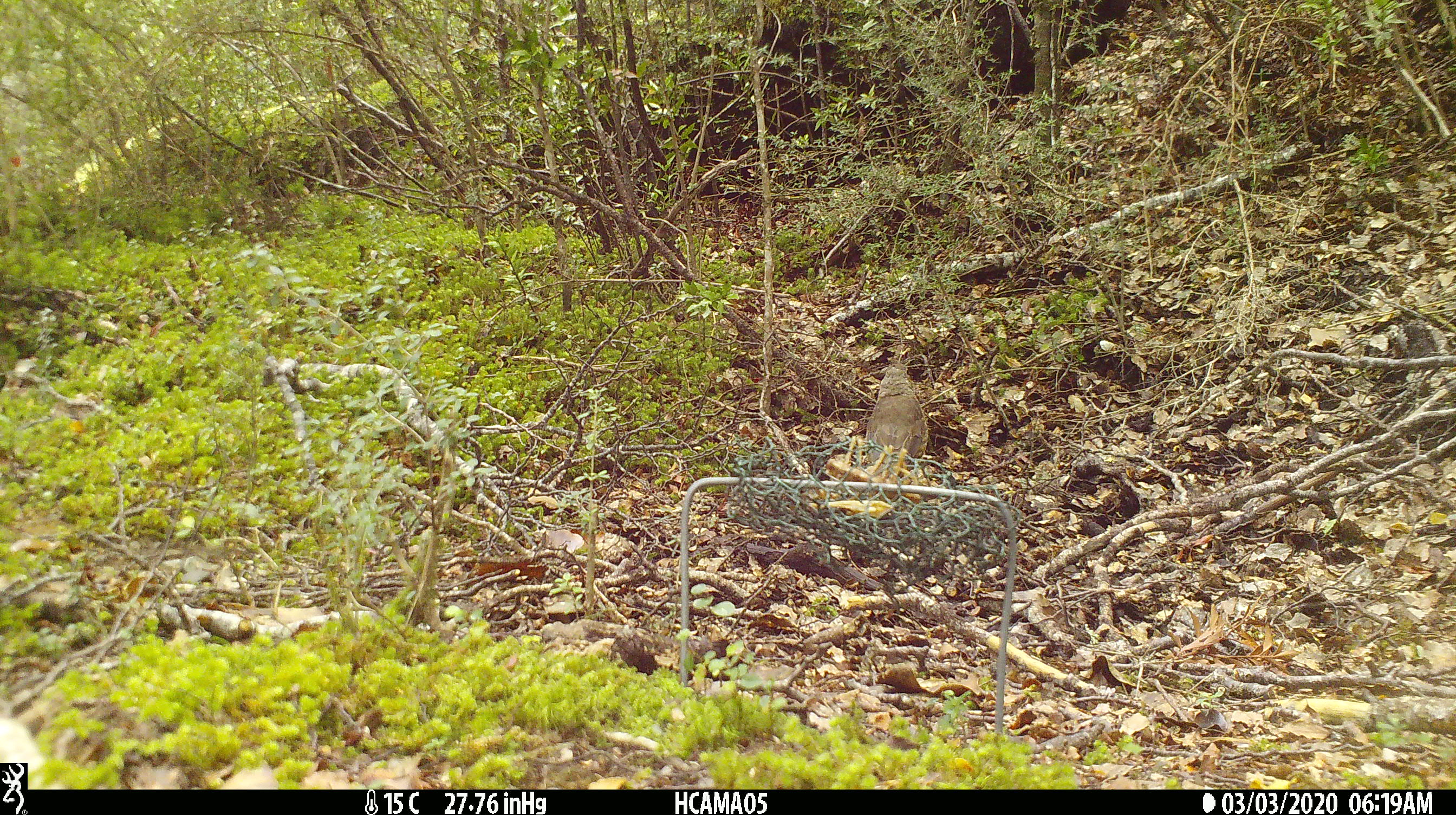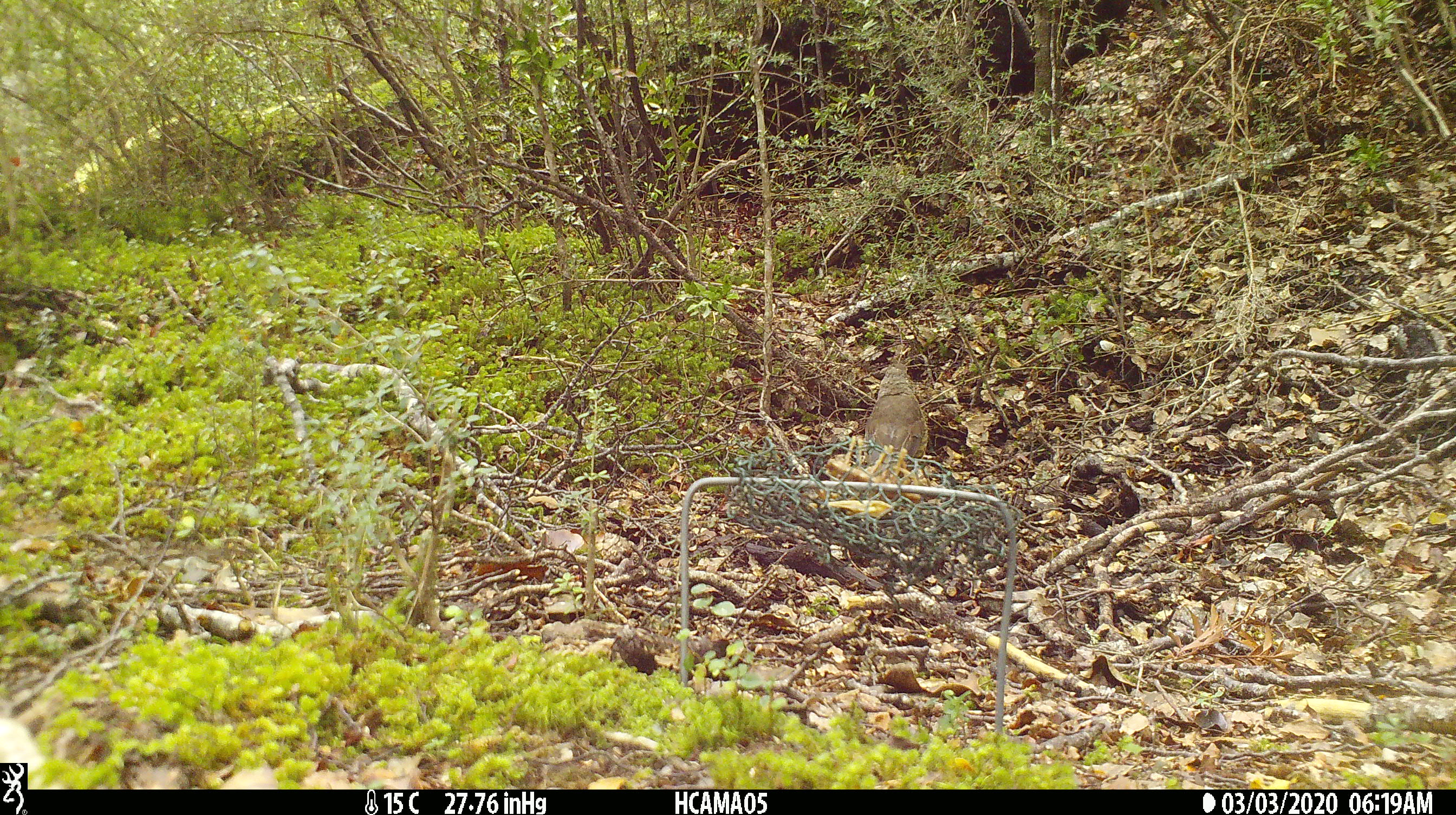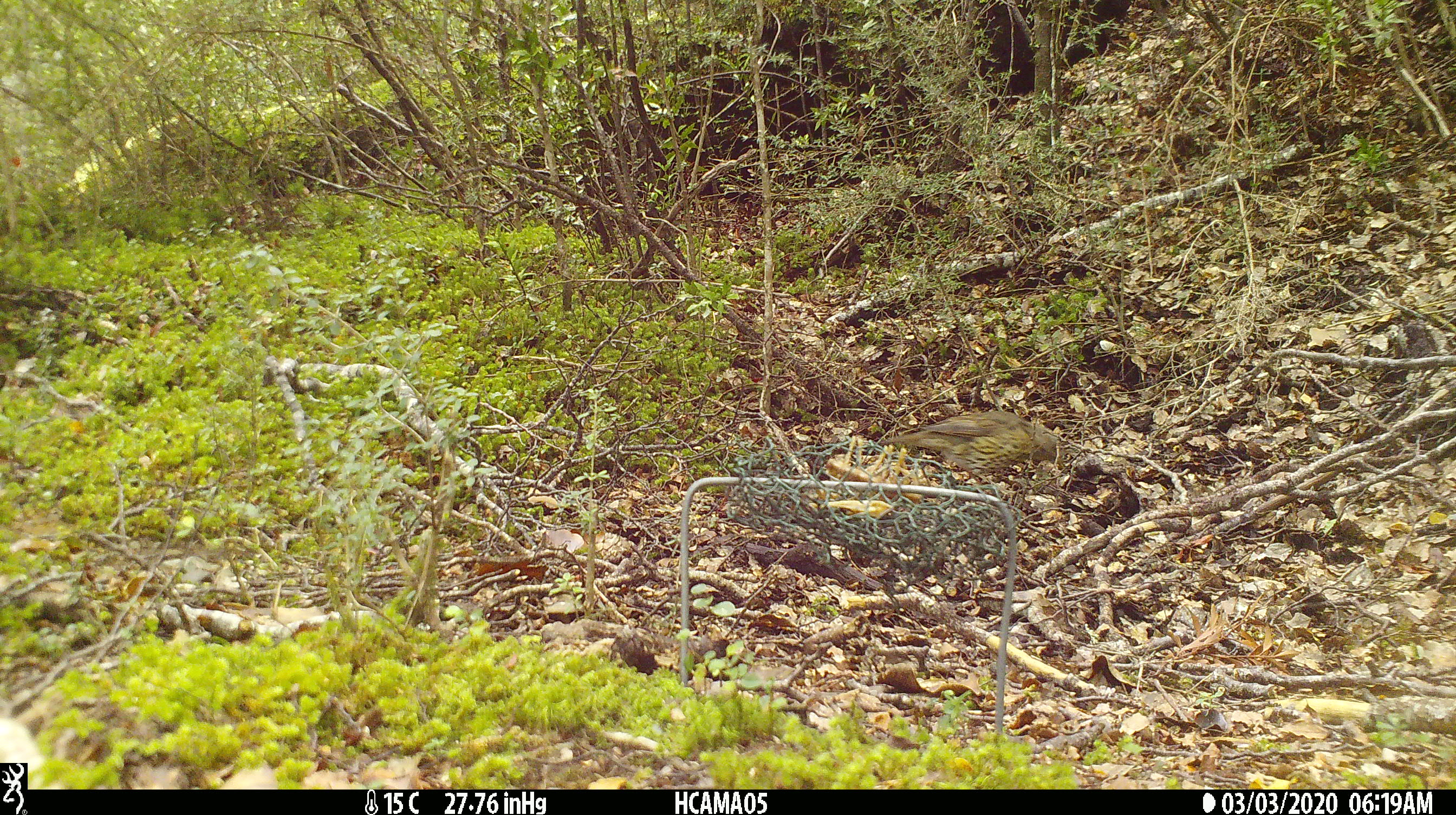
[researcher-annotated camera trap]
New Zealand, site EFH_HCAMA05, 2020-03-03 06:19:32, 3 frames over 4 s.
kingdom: Animalia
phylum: Chordata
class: Aves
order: Passeriformes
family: Turdidae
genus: Turdus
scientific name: Turdus philomelos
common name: song thrush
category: thrush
Thrush (song thrush) (Turdus philomelos).